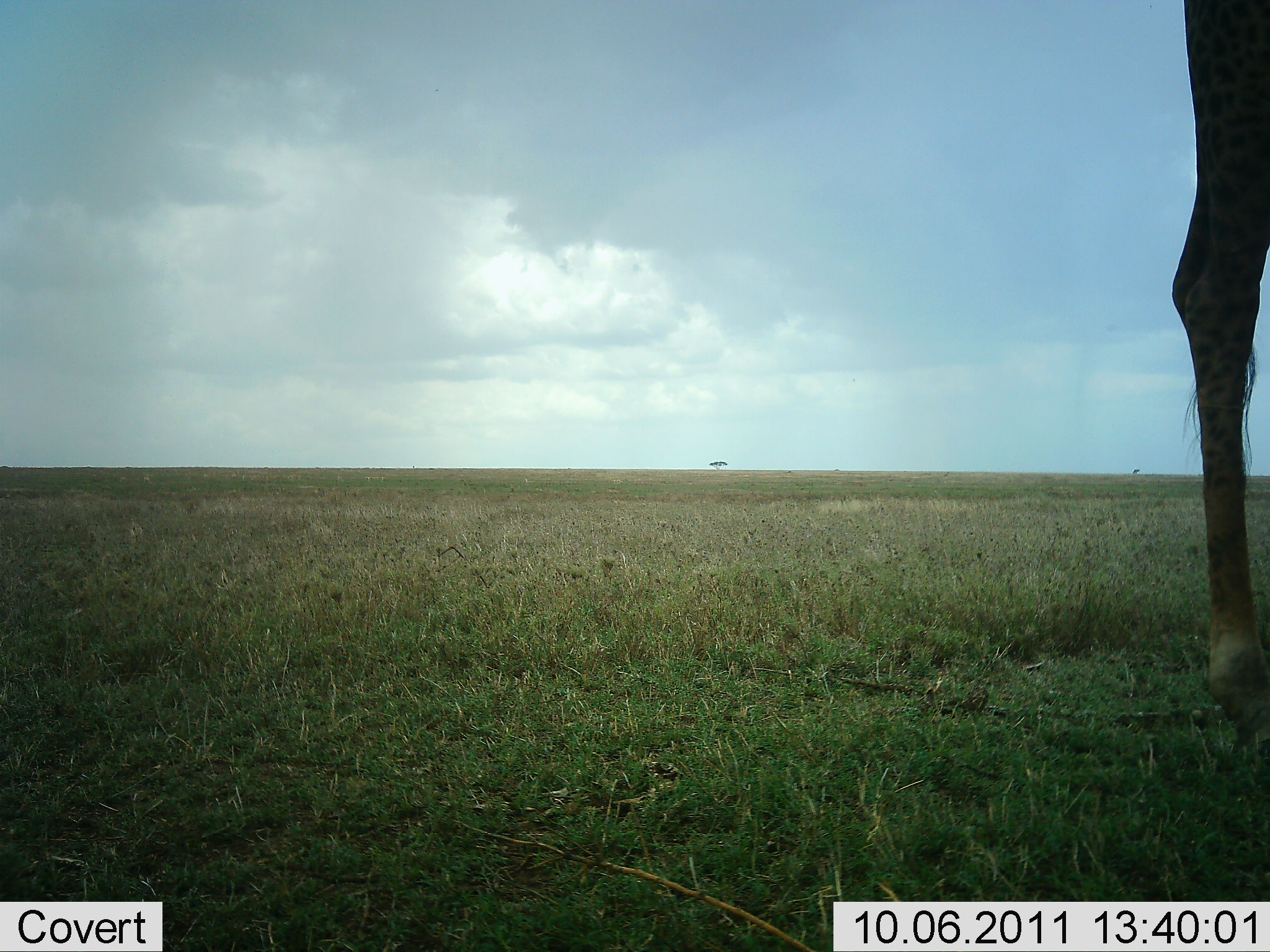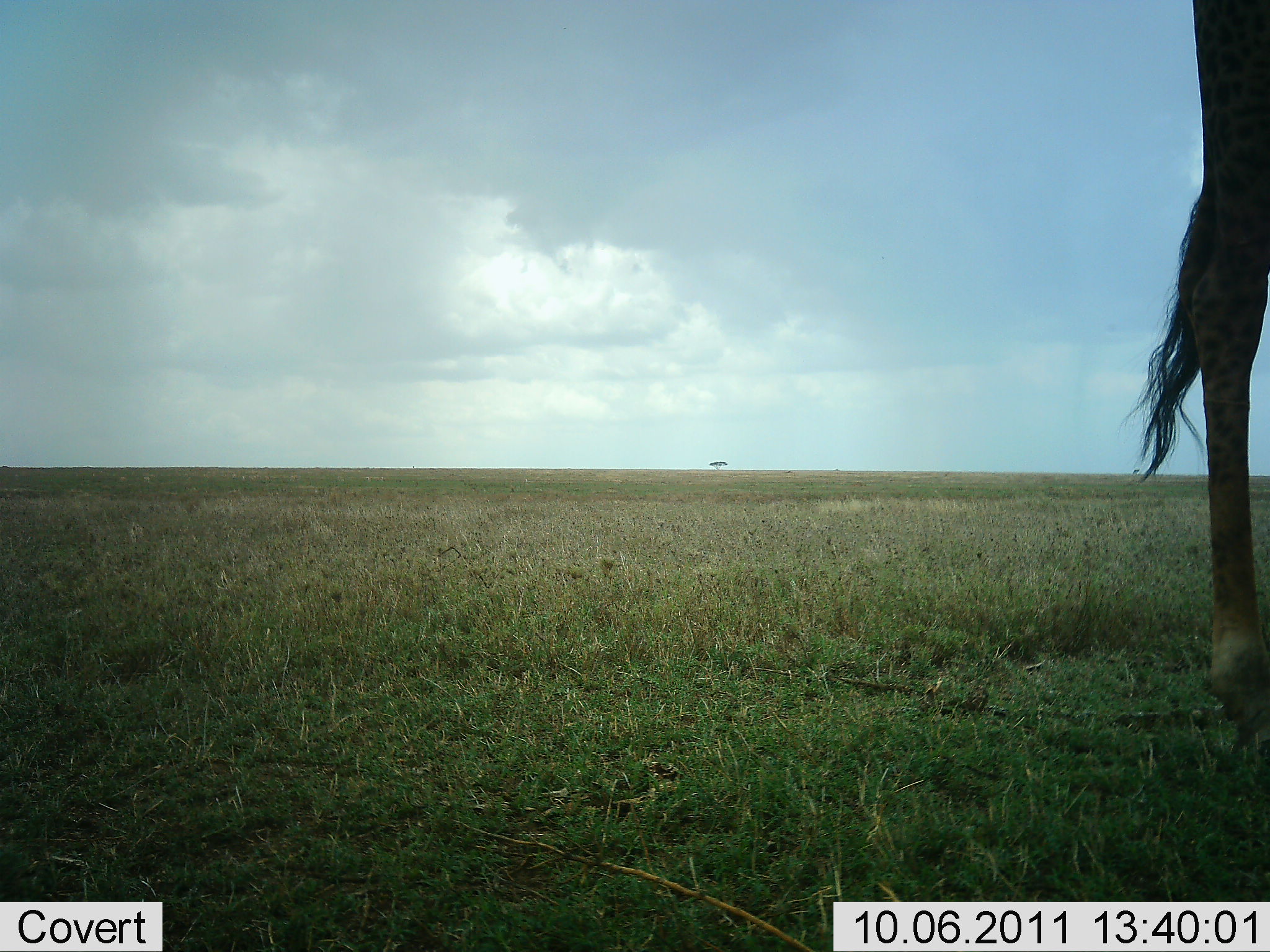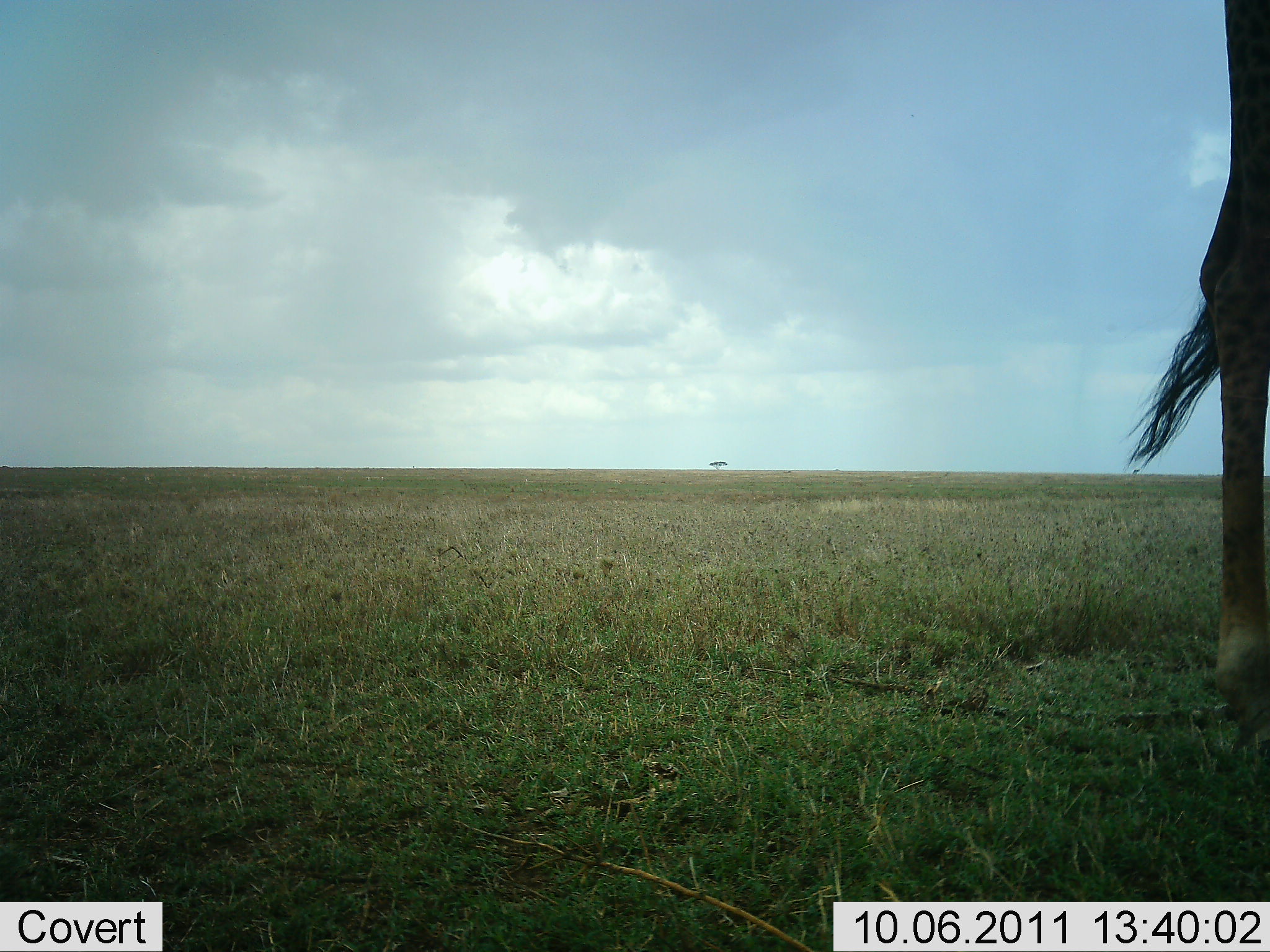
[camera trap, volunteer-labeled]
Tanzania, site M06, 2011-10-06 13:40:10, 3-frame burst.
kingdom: Animalia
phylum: Chordata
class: Mammalia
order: Artiodactyla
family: Giraffidae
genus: Giraffa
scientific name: Giraffa camelopardalis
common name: giraffe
Giraffe (Giraffa camelopardalis), count 1. Behavior (volunteer vote fractions): standing 91%, resting 0%, moving 9%, interacting 0%. Young present (vote fraction): 0%. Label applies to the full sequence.